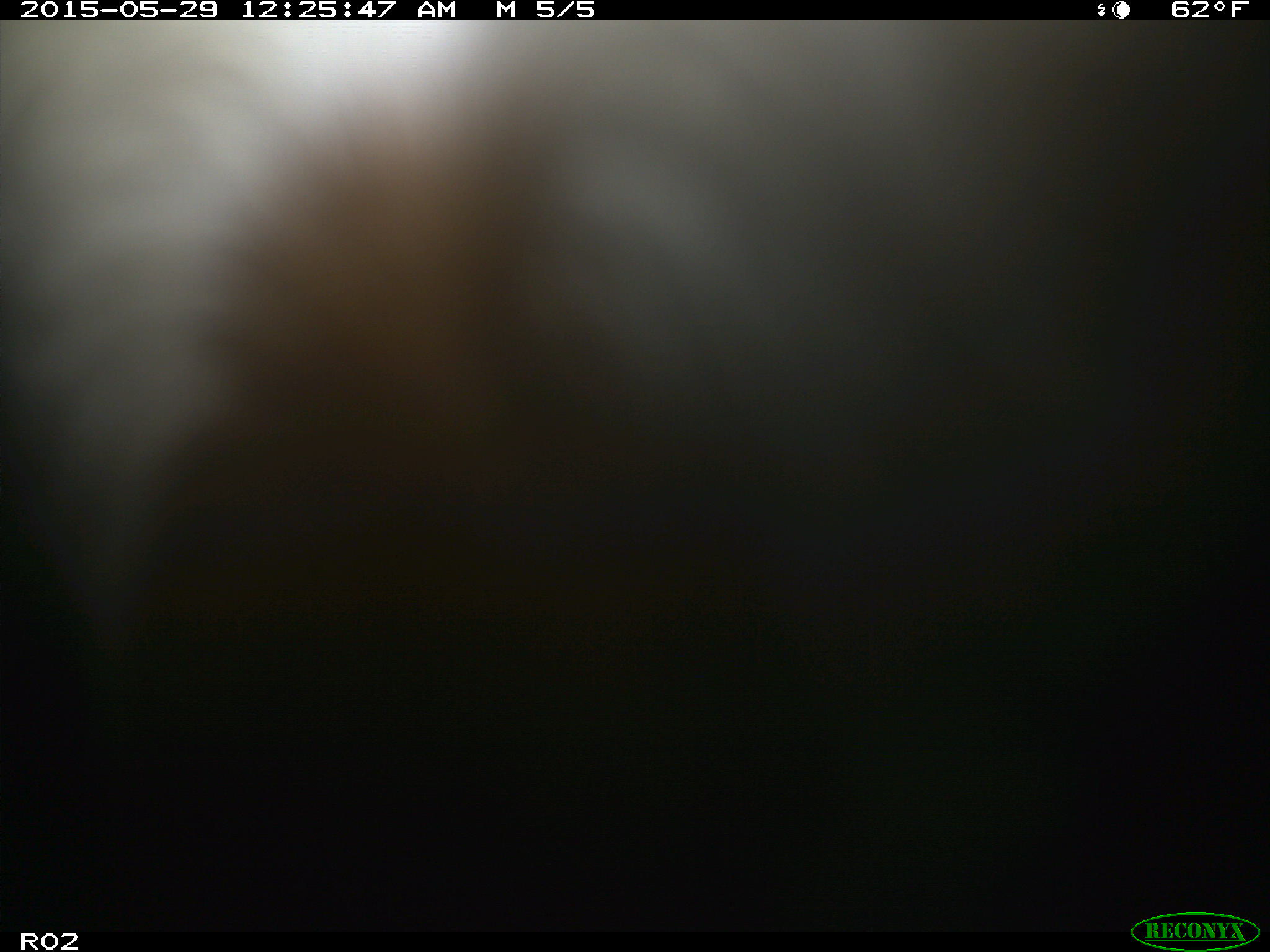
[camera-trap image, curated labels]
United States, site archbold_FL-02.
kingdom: Animalia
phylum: Chordata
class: Mammalia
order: Artiodactyla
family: Bovidae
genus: Bos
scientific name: Bos taurus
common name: domestic cow